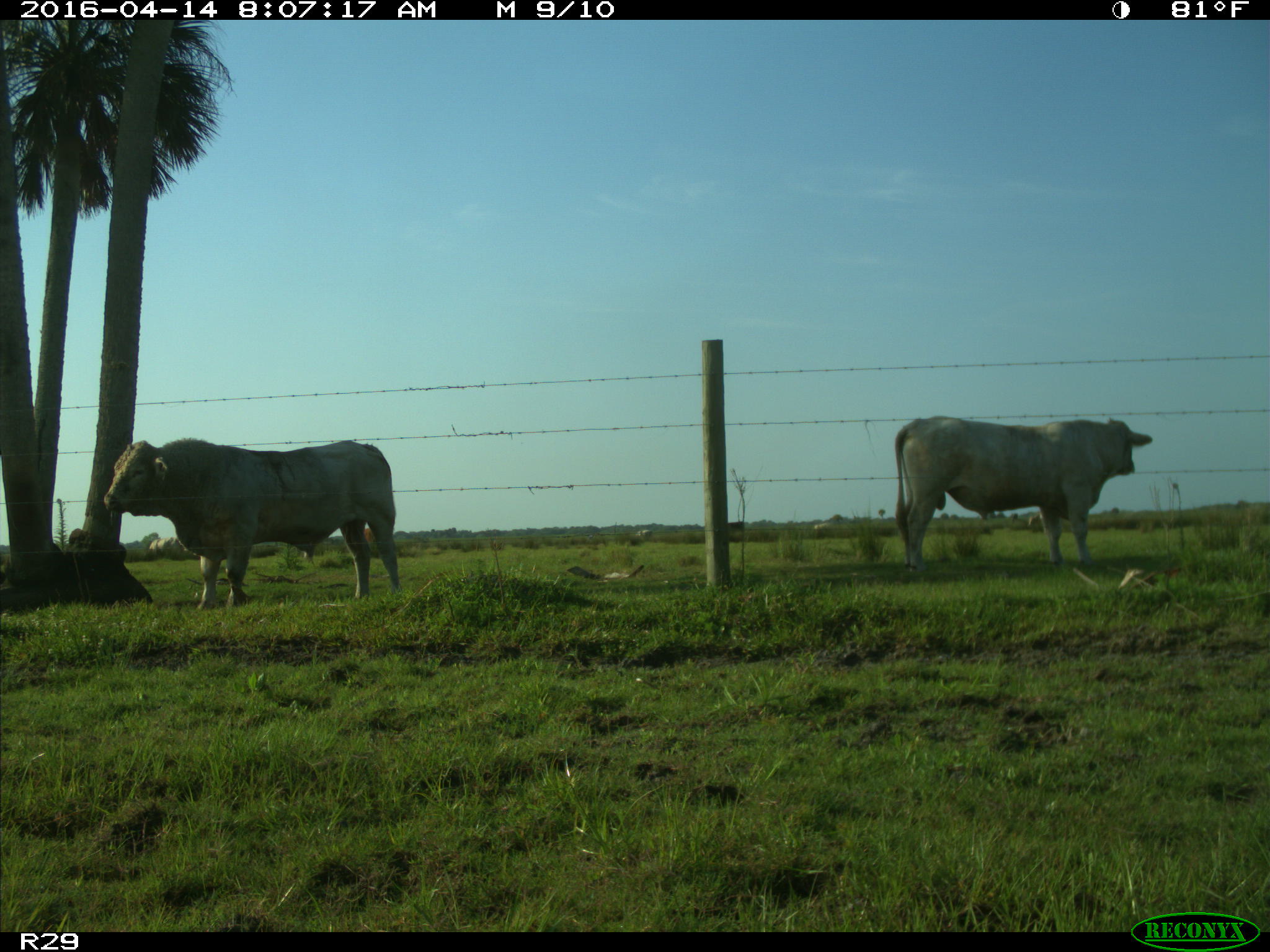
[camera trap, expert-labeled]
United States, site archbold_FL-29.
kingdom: Animalia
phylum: Chordata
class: Mammalia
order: Artiodactyla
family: Bovidae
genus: Bos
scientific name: Bos taurus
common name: domestic cow